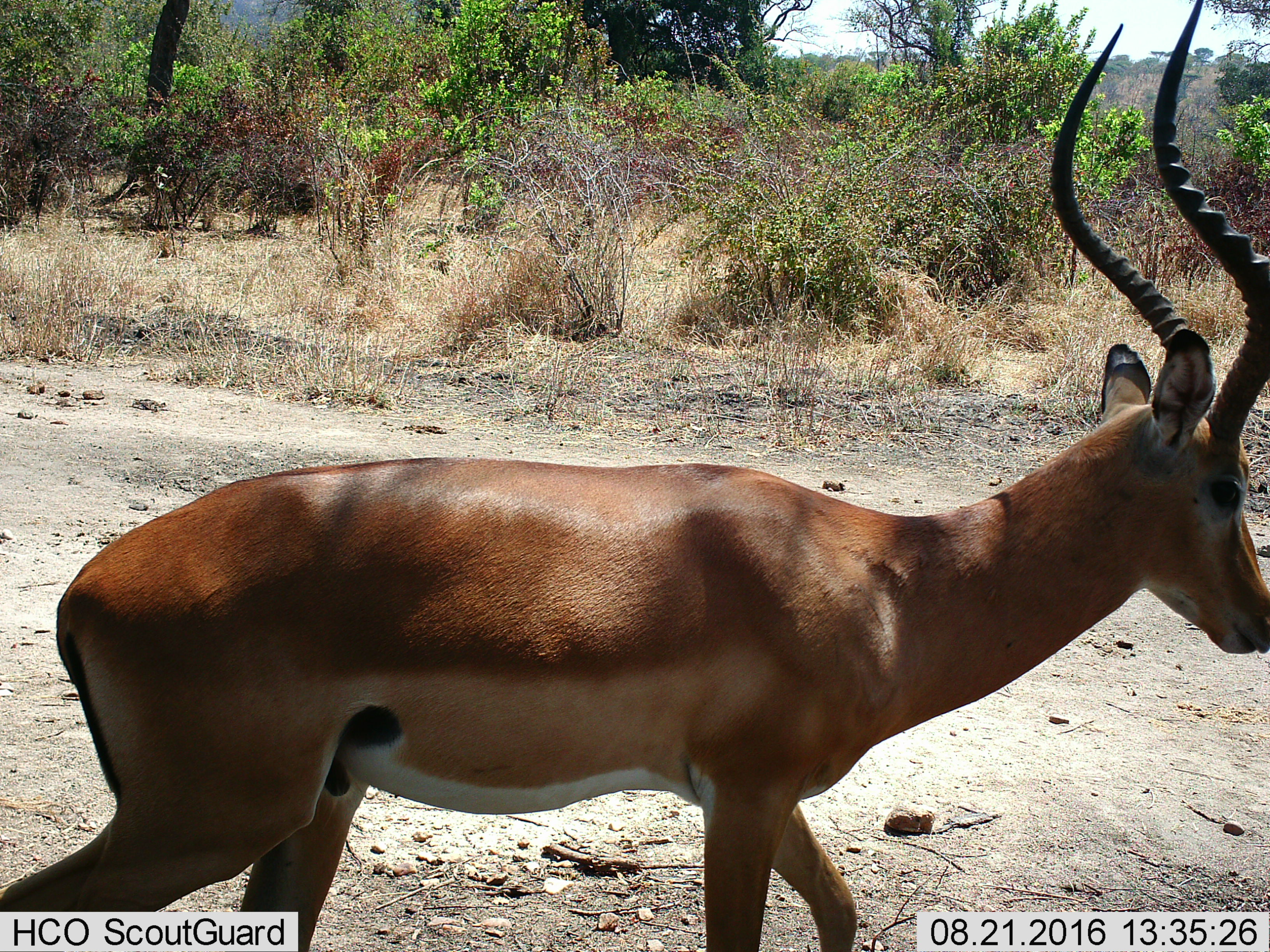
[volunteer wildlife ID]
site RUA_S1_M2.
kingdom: Animalia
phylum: Chordata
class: Mammalia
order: Artiodactyla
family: Bovidae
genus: Aepyceros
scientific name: Aepyceros melampus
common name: impala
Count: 1.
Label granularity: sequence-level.